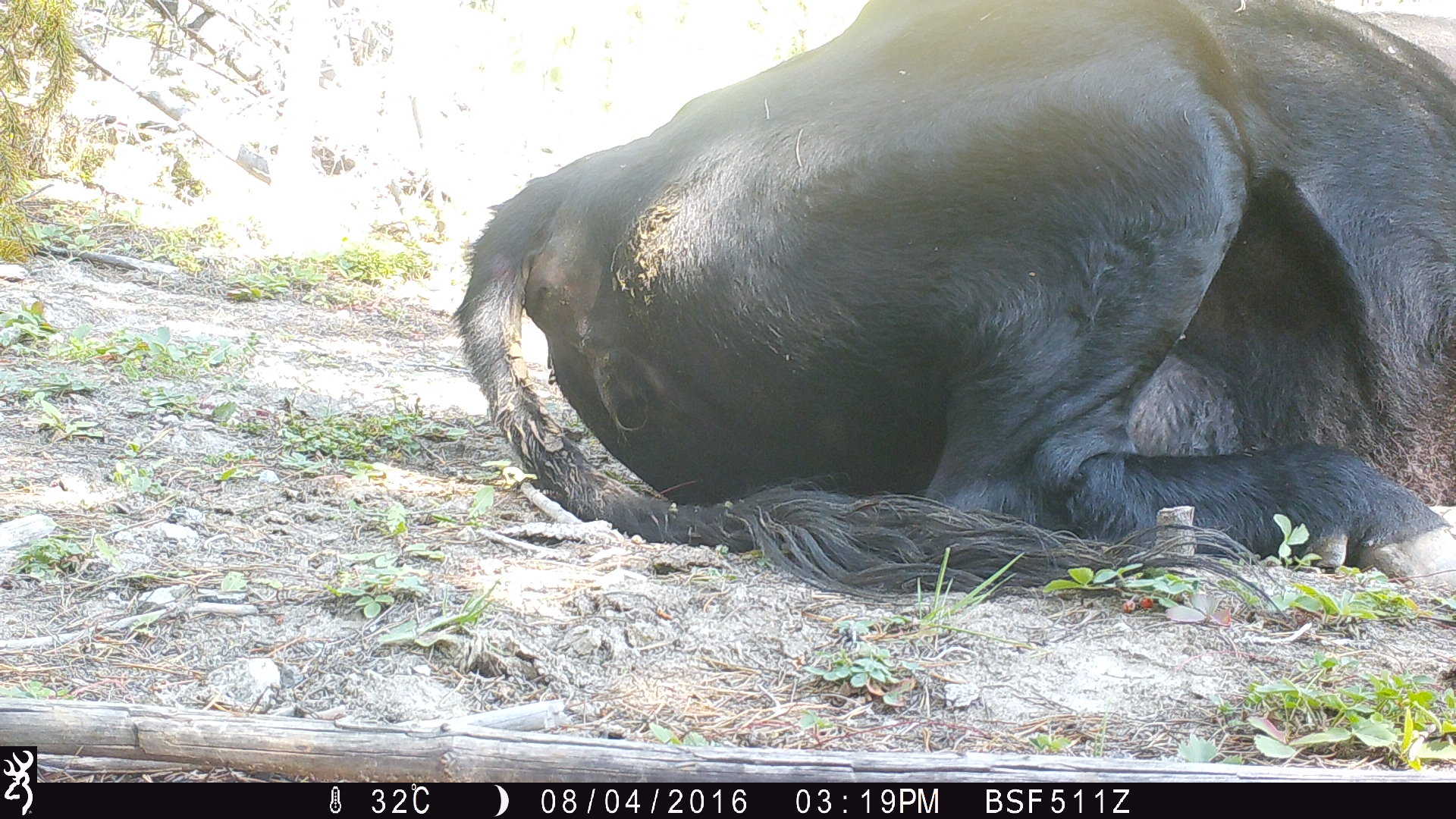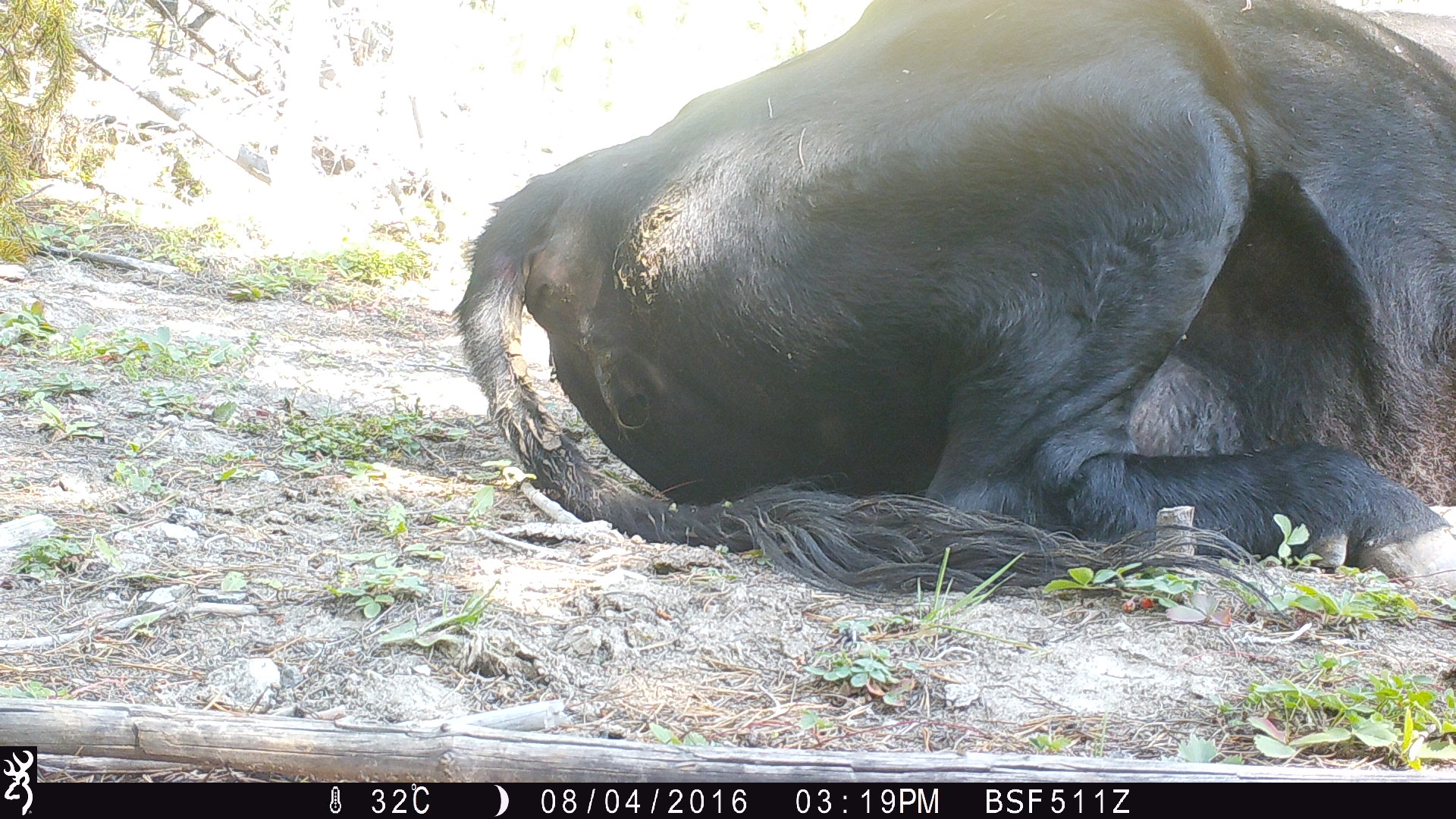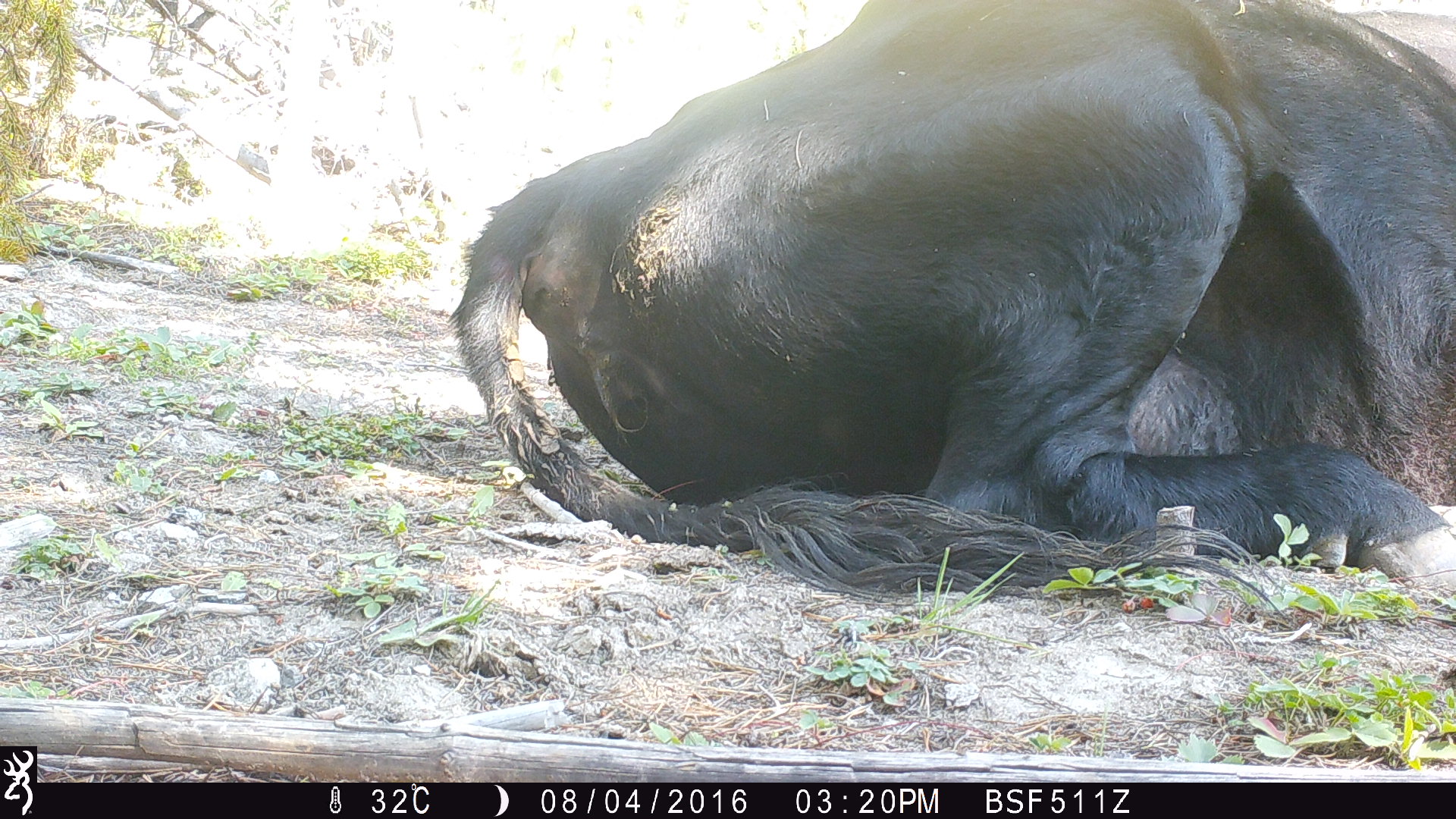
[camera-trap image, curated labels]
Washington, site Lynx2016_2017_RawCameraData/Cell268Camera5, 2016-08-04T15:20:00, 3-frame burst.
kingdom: Animalia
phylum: Chordata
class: Mammalia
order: Artiodactyla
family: Bovidae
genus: Bos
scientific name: Bos taurus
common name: domestic cattle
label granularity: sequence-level